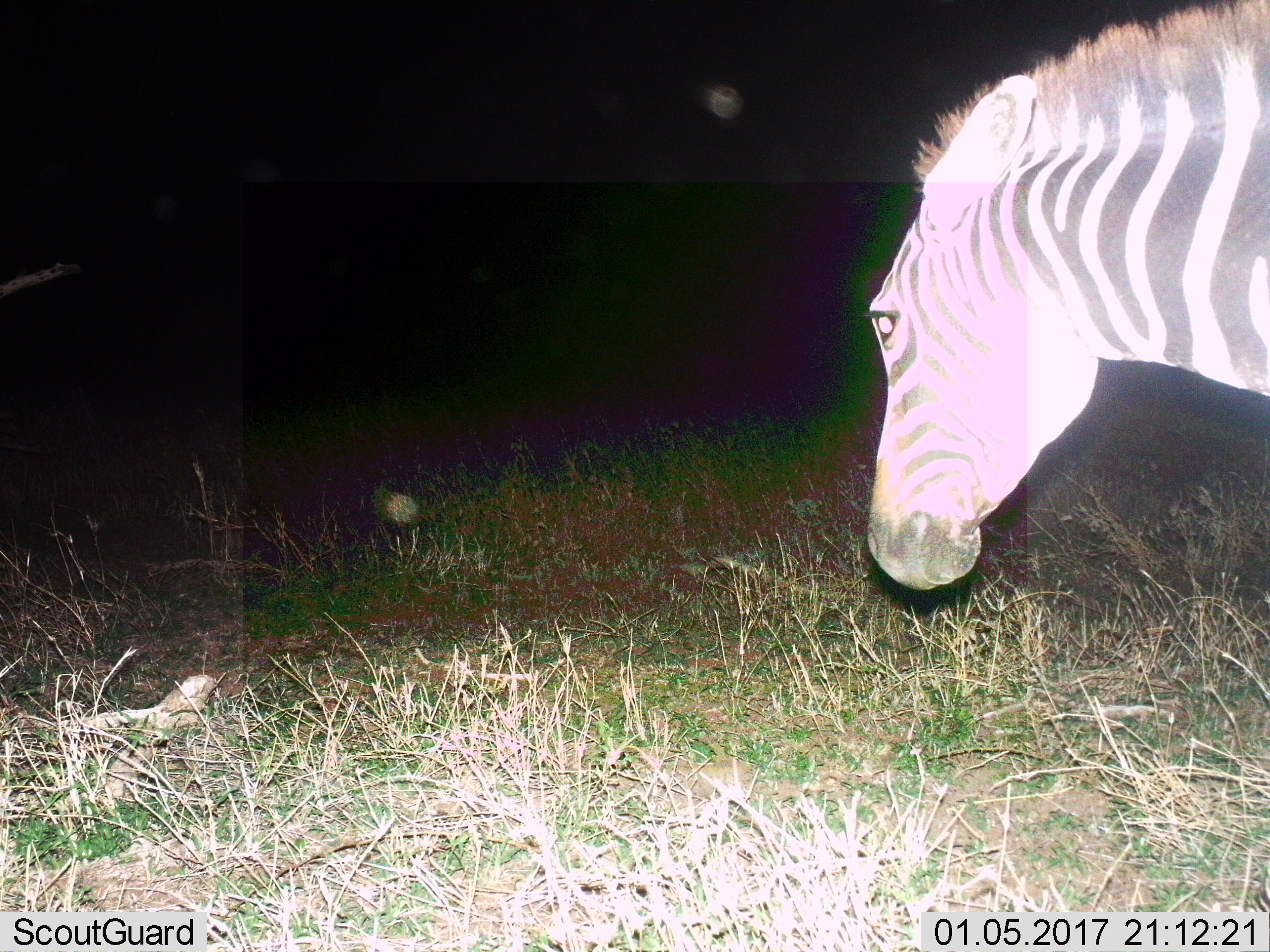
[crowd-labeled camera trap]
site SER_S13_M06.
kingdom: Animalia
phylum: Chordata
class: Mammalia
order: Perissodactyla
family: Equidae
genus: Equus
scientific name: Equus quagga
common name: plains zebra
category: zebraplains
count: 1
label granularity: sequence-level